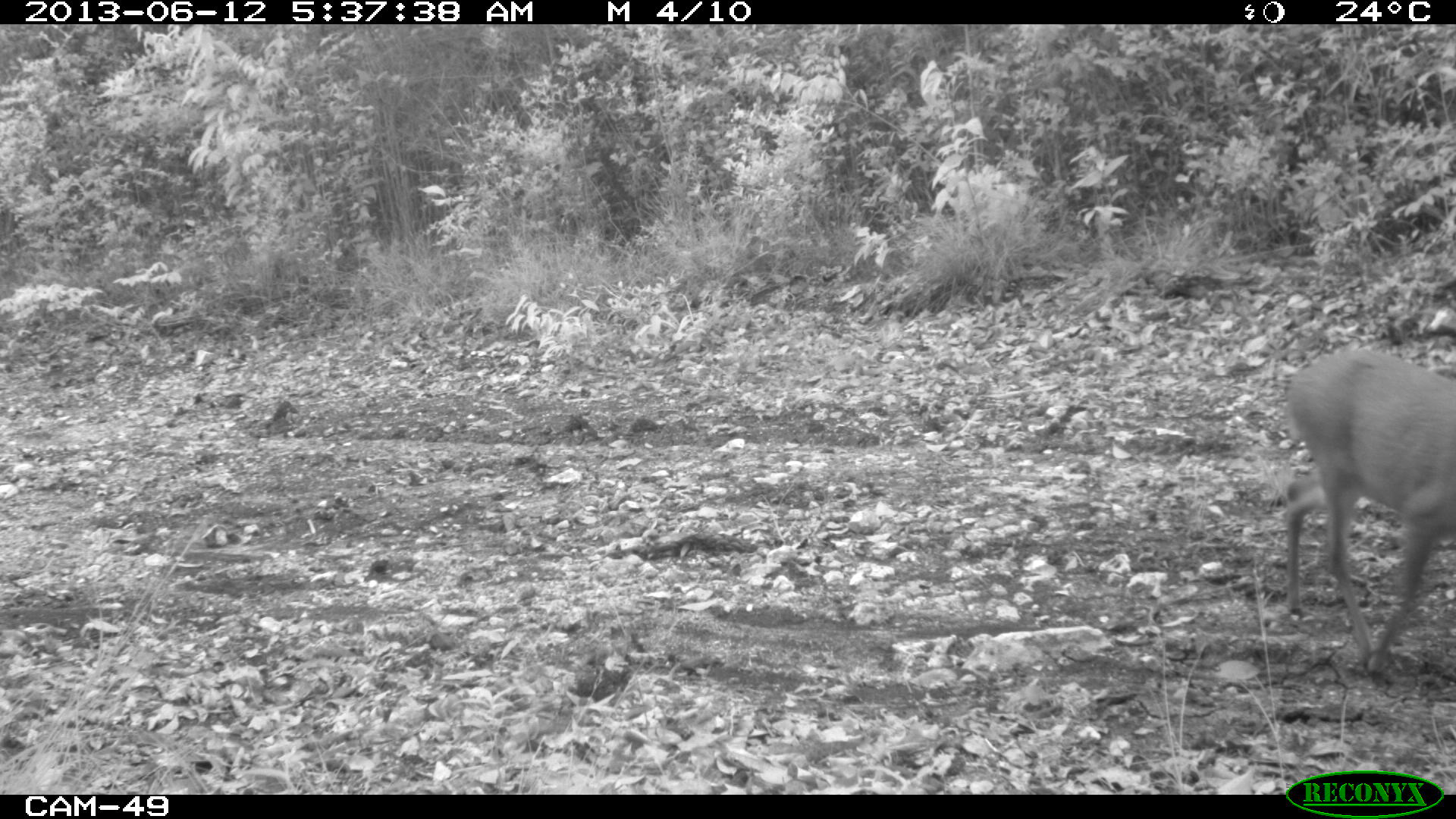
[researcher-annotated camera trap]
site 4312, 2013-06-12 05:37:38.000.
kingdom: Animalia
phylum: Chordata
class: Mammalia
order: Artiodactyla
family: Cervidae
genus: Mazama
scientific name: Mazama temama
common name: central american red brocket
Mazama temama (central american red brocket), count 1, sex female.